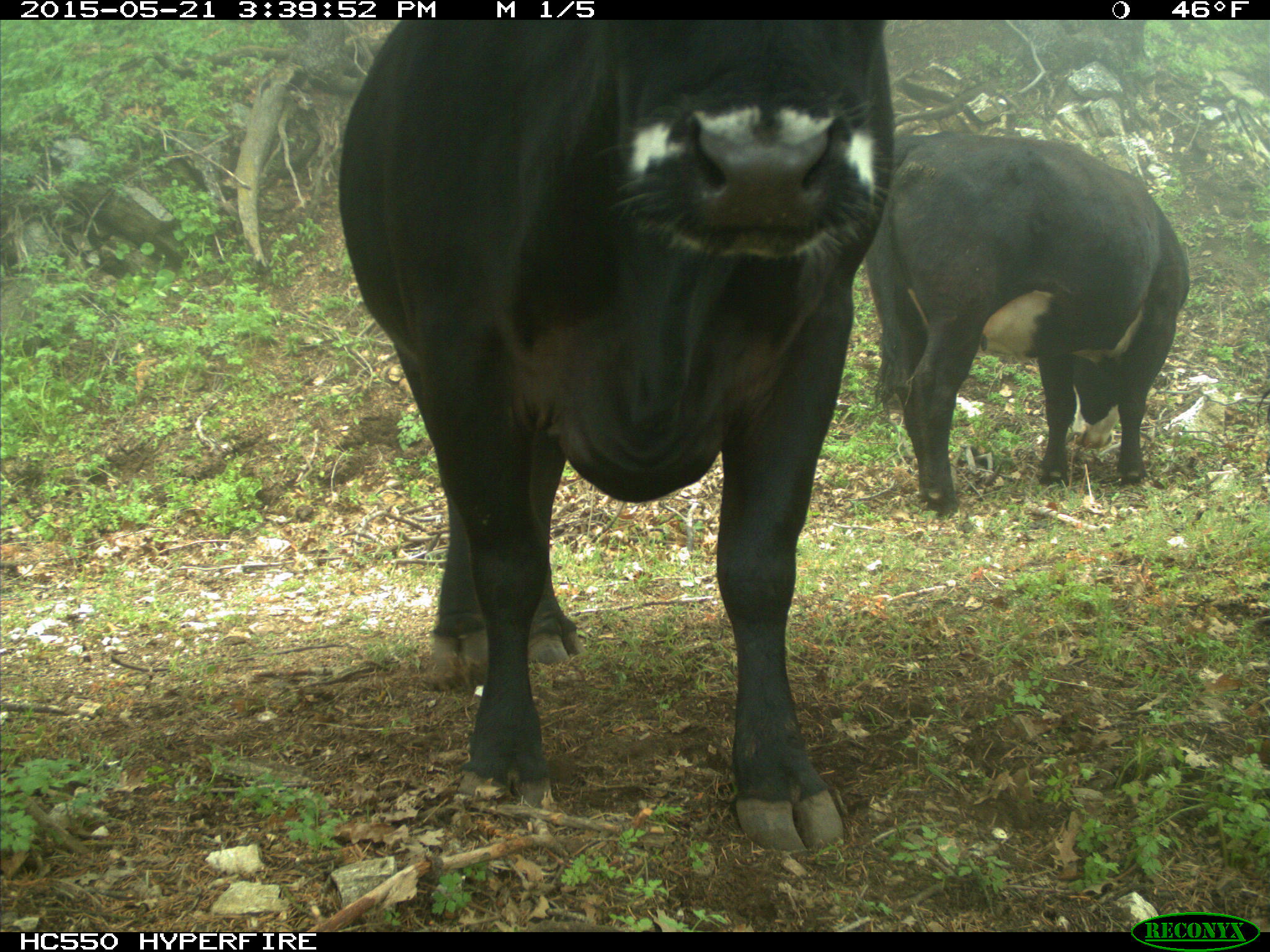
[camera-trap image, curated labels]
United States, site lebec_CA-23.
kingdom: Animalia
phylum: Chordata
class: Mammalia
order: Artiodactyla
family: Bovidae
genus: Bos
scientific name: Bos taurus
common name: domestic cow